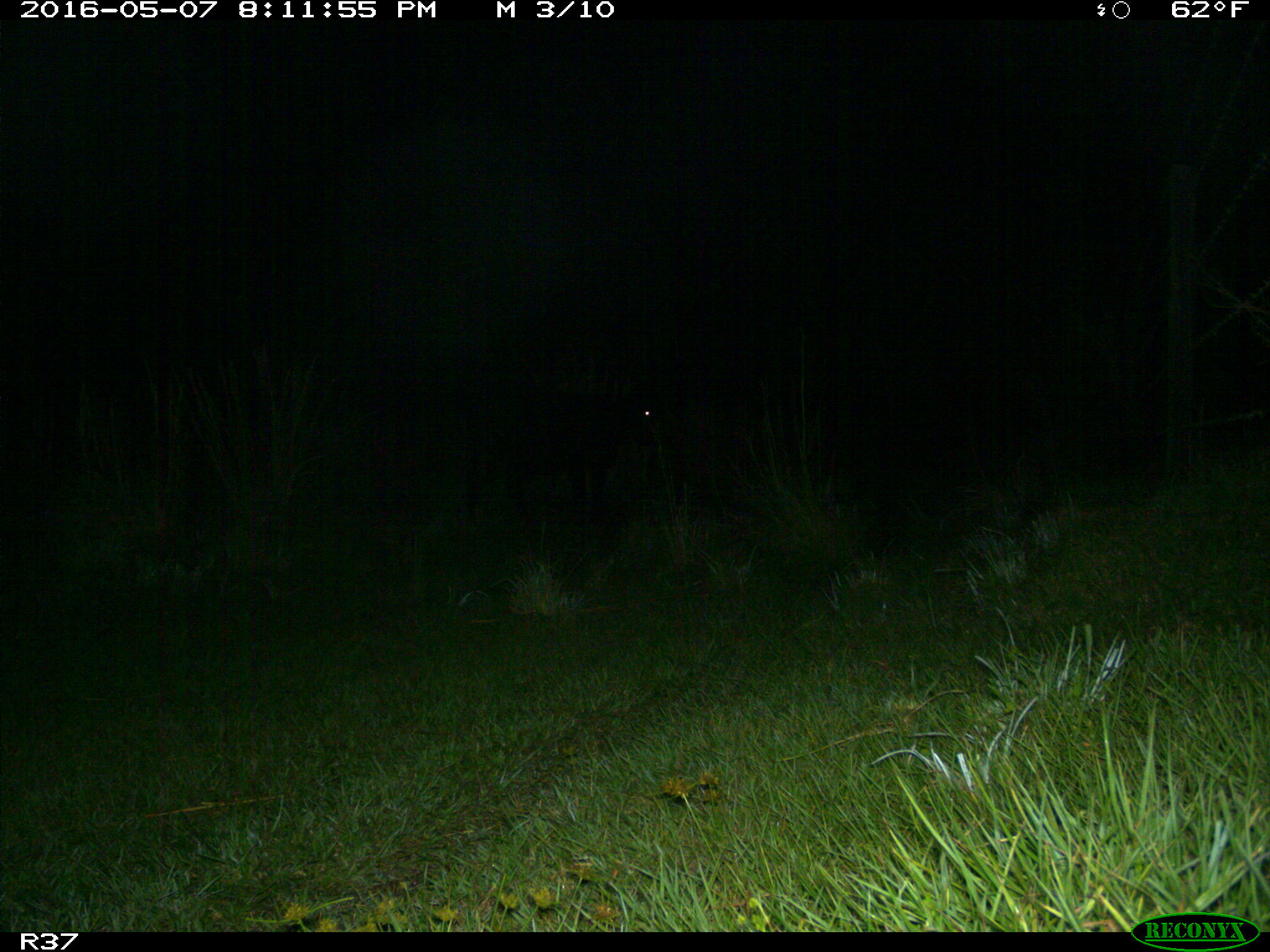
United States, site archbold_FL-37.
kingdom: Animalia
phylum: Chordata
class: Mammalia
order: Artiodactyla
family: Bovidae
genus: Bos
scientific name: Bos taurus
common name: domestic cow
Bos taurus (domestic cow).